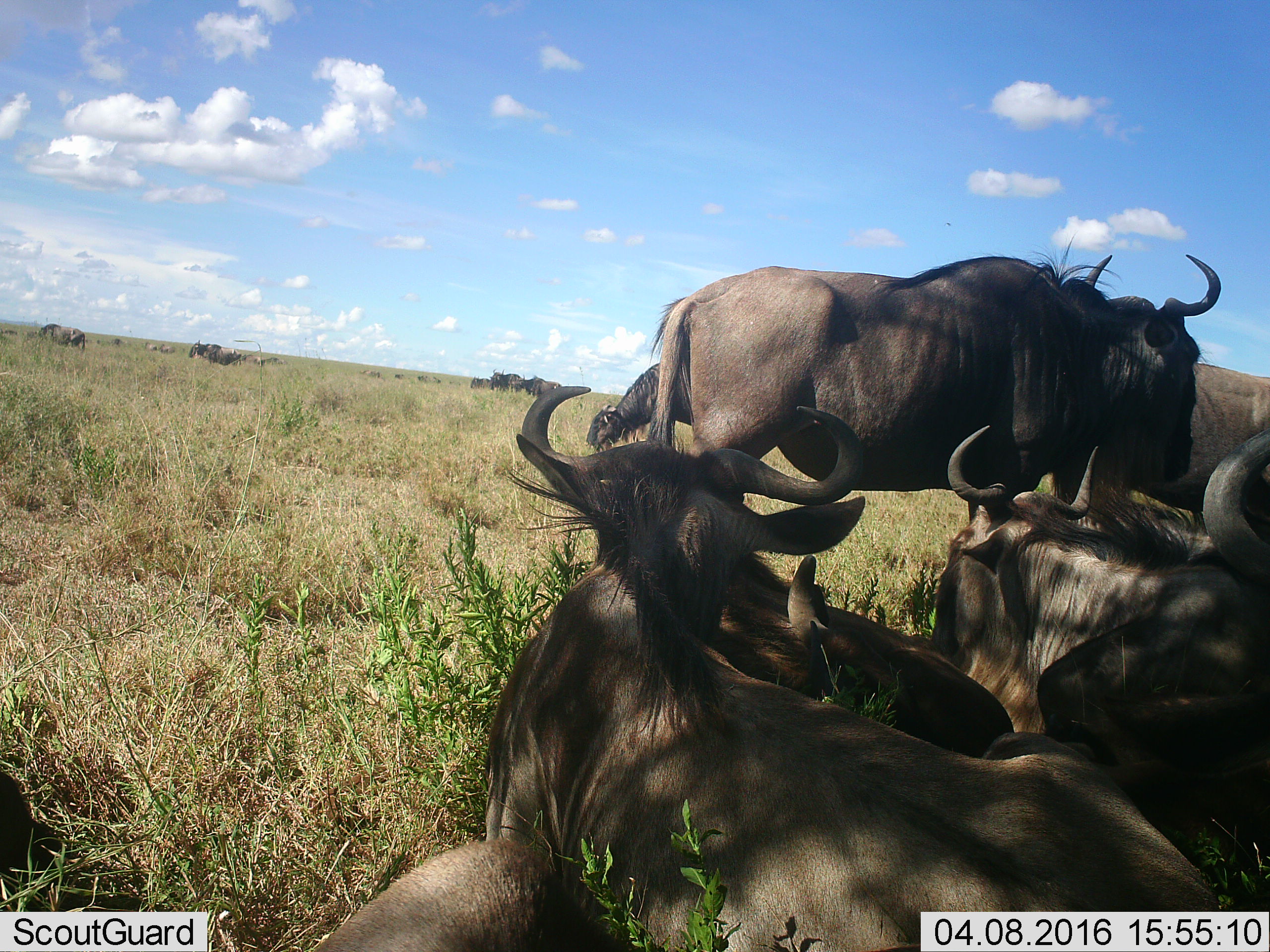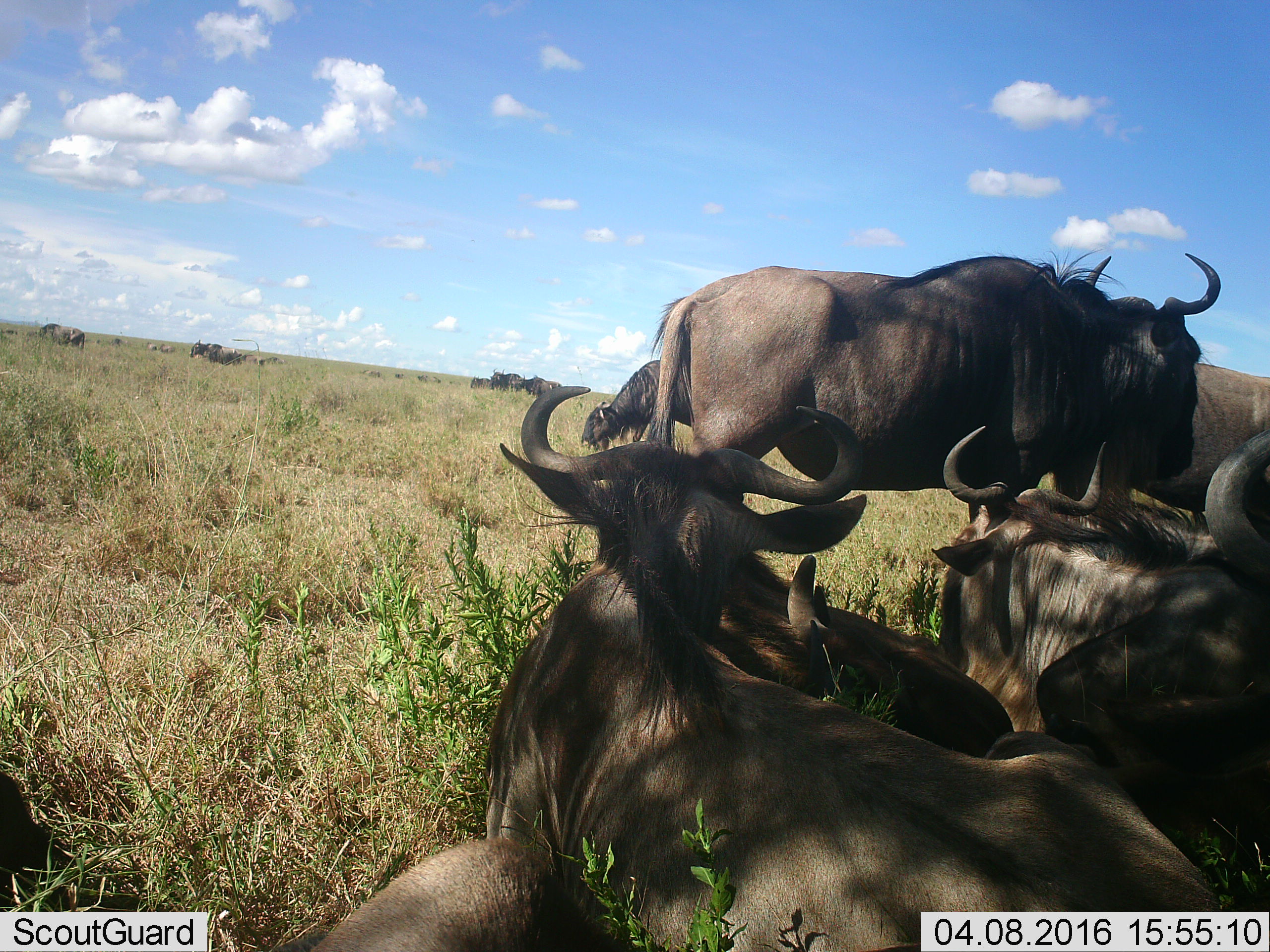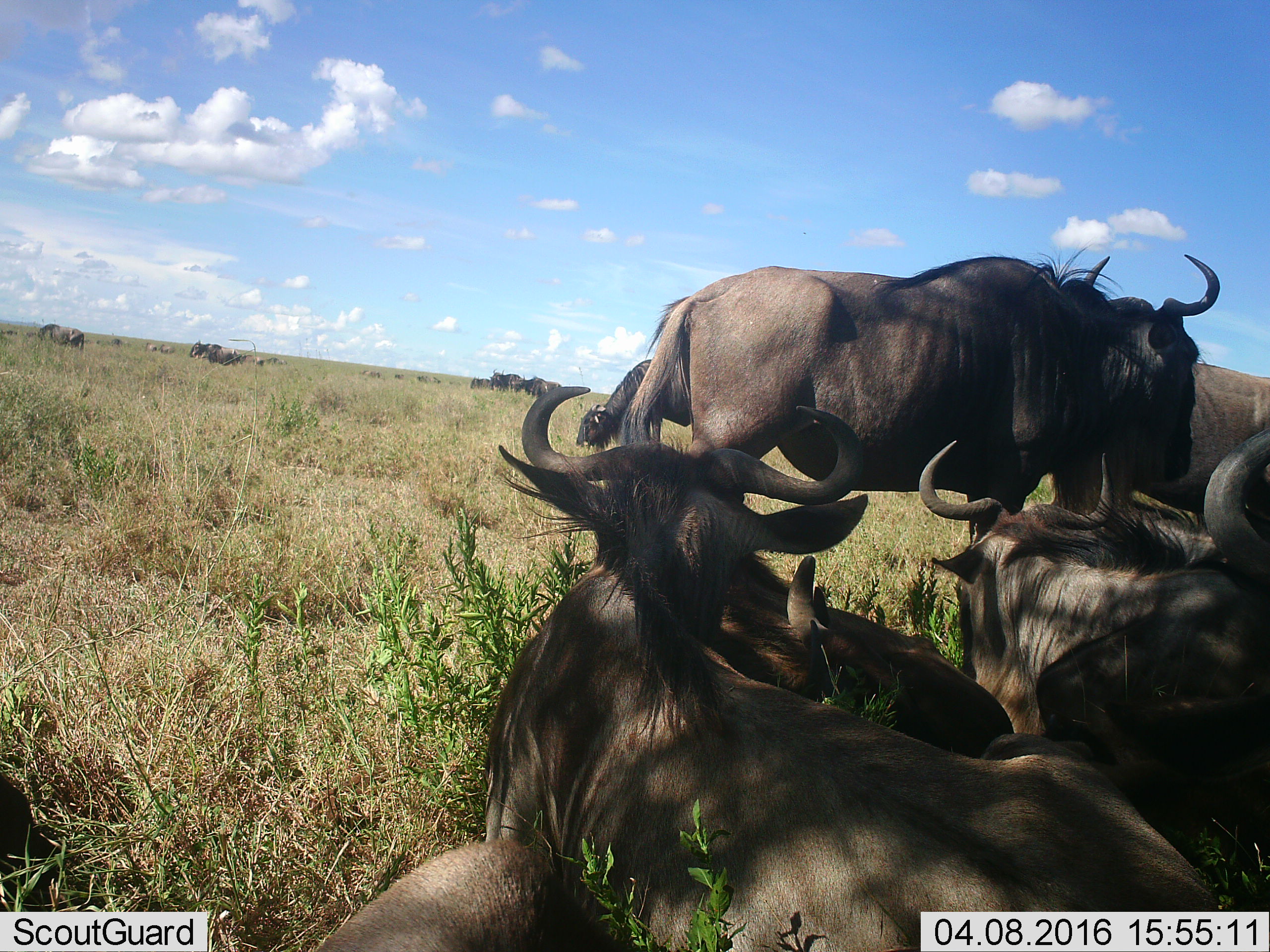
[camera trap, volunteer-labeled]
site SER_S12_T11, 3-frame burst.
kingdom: Animalia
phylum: Chordata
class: Mammalia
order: Artiodactyla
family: Bovidae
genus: Connochaetes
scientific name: Connochaetes taurinus taurinus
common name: blue wildebeest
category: wildebeestblue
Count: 11-50.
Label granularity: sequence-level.